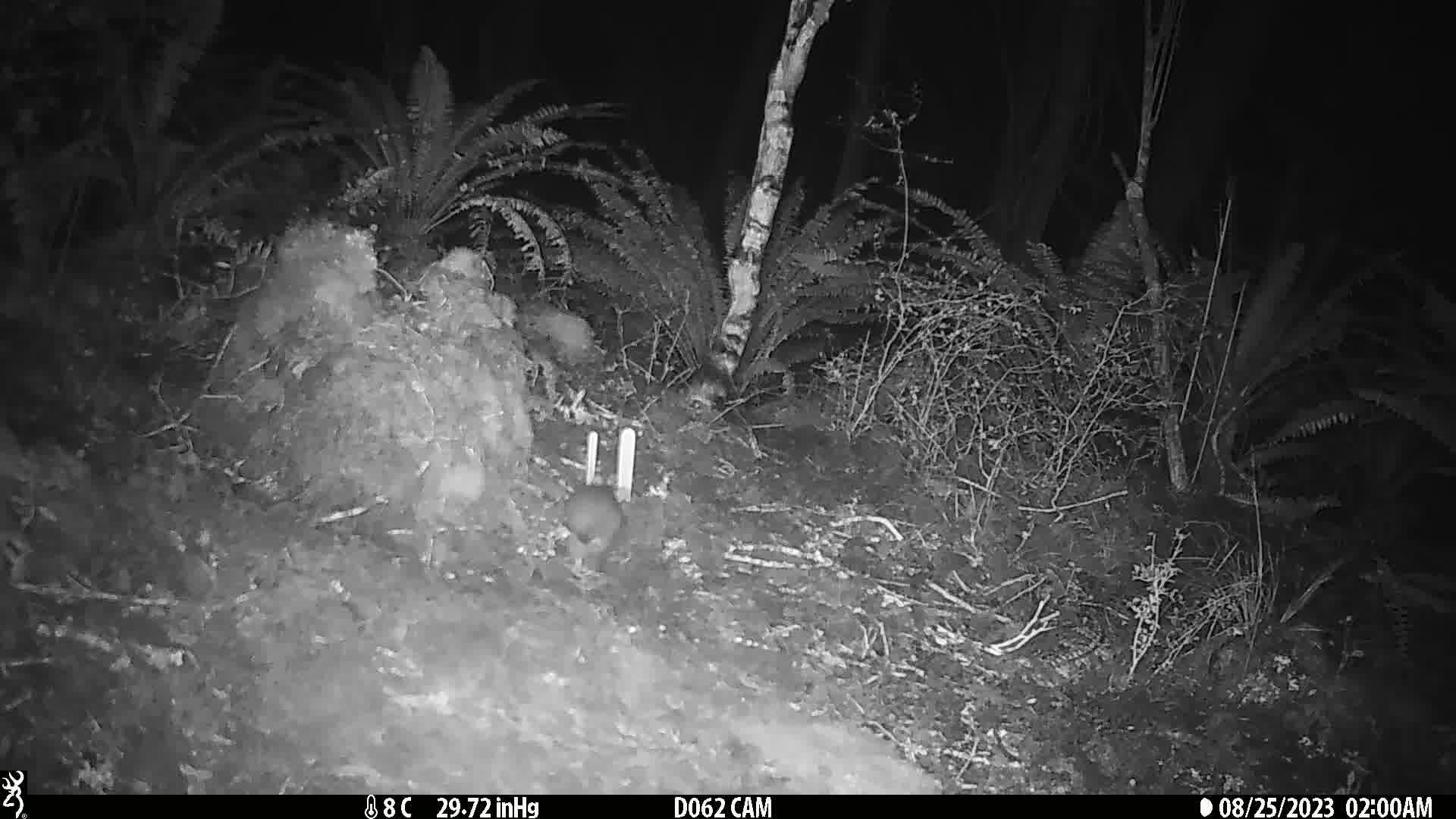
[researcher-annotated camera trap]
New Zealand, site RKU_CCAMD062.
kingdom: Animalia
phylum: Chordata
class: Mammalia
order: Rodentia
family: Muridae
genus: Rattus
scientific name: Rattus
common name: rat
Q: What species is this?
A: Rat (Rattus).